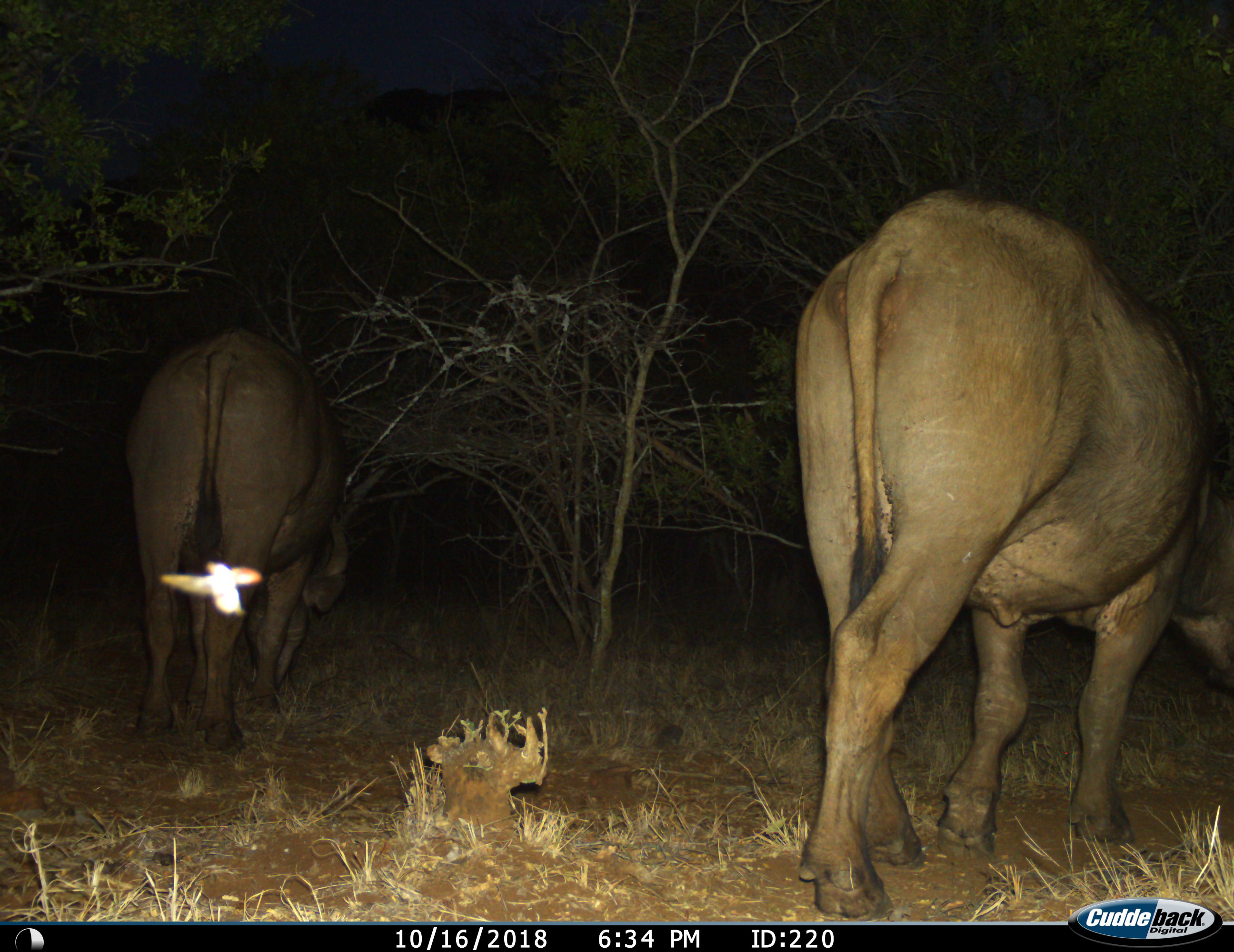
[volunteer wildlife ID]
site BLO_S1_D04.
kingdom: Animalia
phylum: Chordata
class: Mammalia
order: Artiodactyla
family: Bovidae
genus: Syncerus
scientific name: Syncerus caffer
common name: african buffalo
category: buffalo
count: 2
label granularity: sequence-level